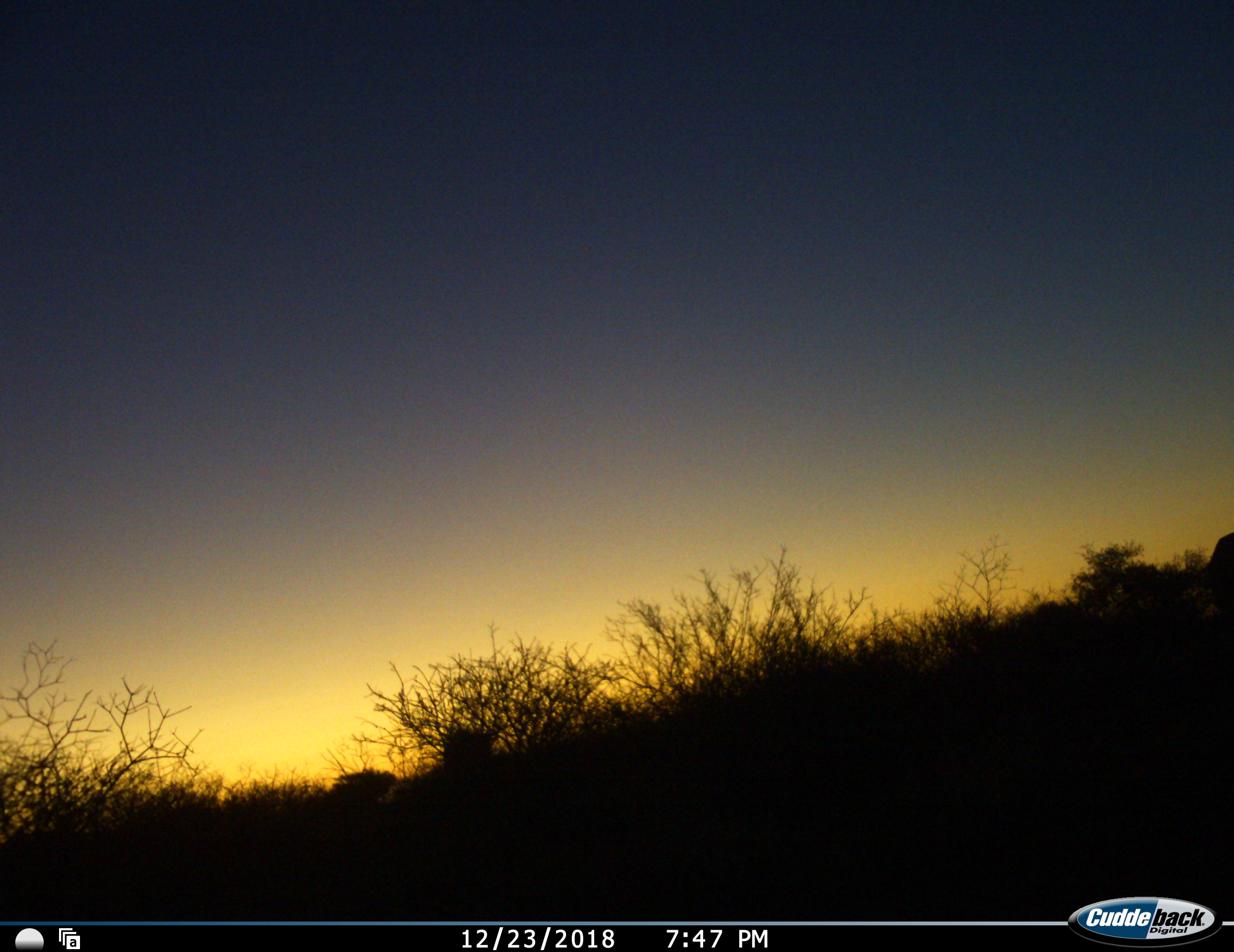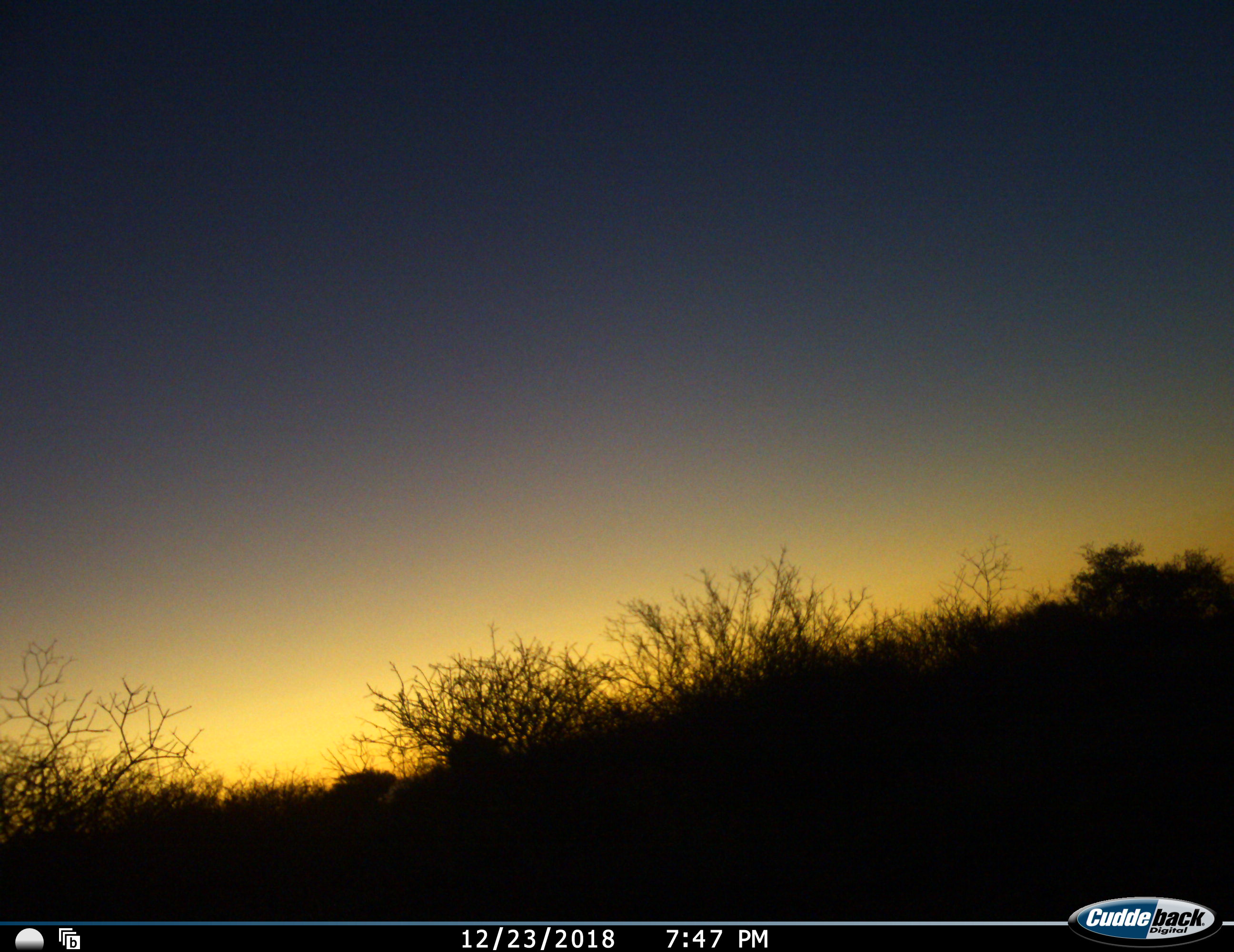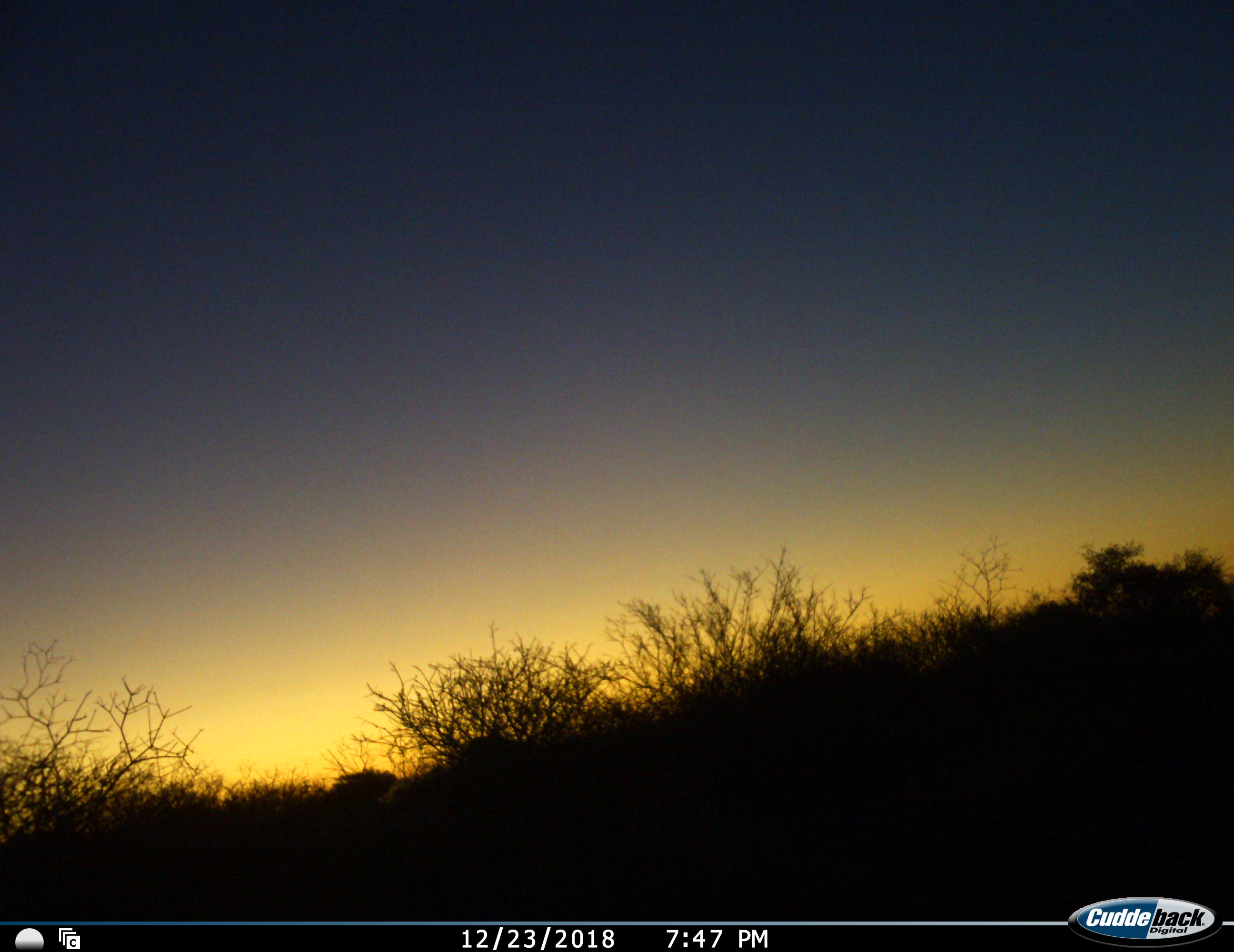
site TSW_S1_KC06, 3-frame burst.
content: unidentified animal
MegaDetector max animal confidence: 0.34